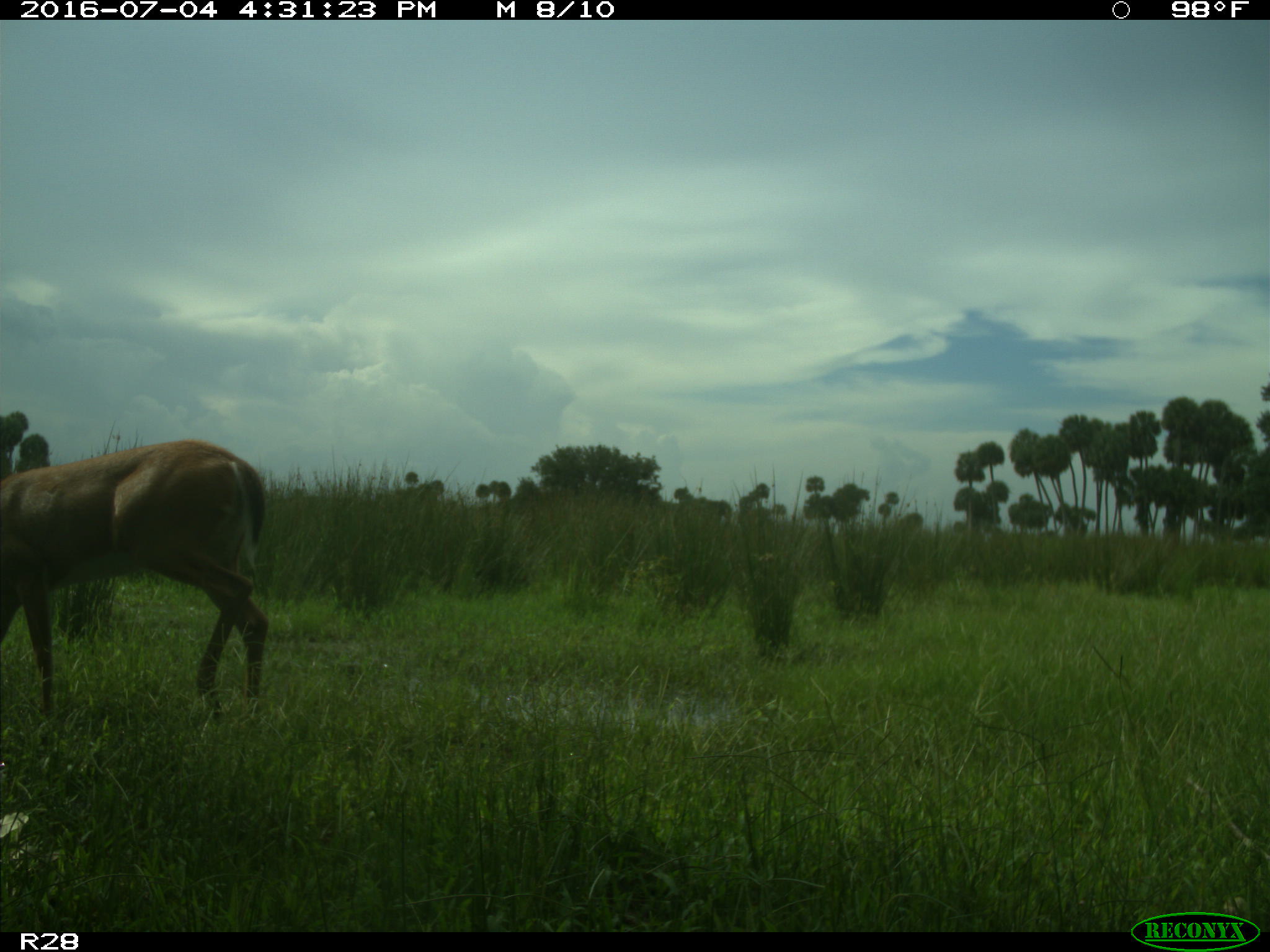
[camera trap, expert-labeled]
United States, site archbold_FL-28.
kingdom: Animalia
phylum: Chordata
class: Mammalia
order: Artiodactyla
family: Cervidae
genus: Odocoileus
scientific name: Odocoileus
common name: deer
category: unidentified deer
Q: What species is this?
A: Unidentified deer (deer) (Odocoileus).